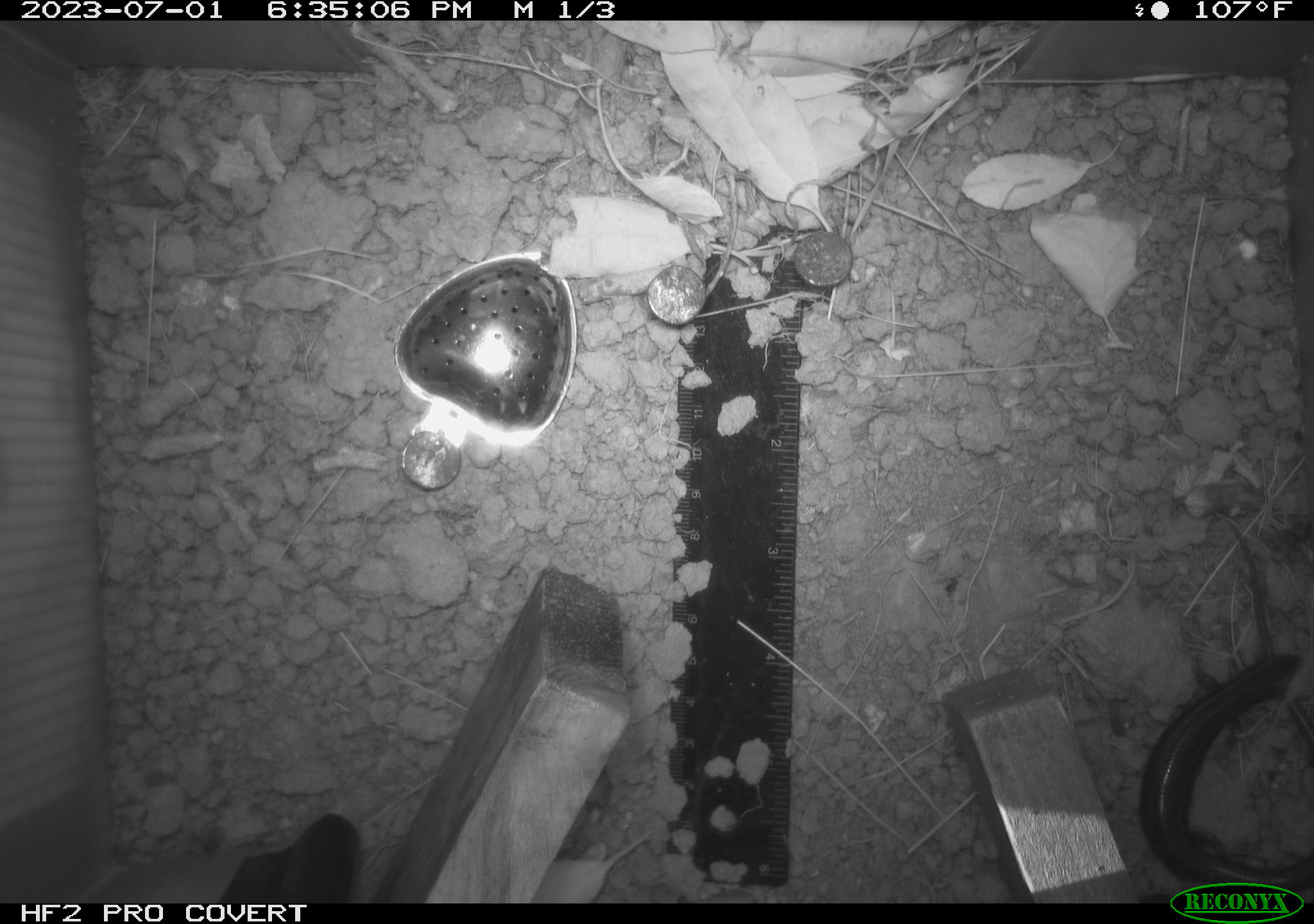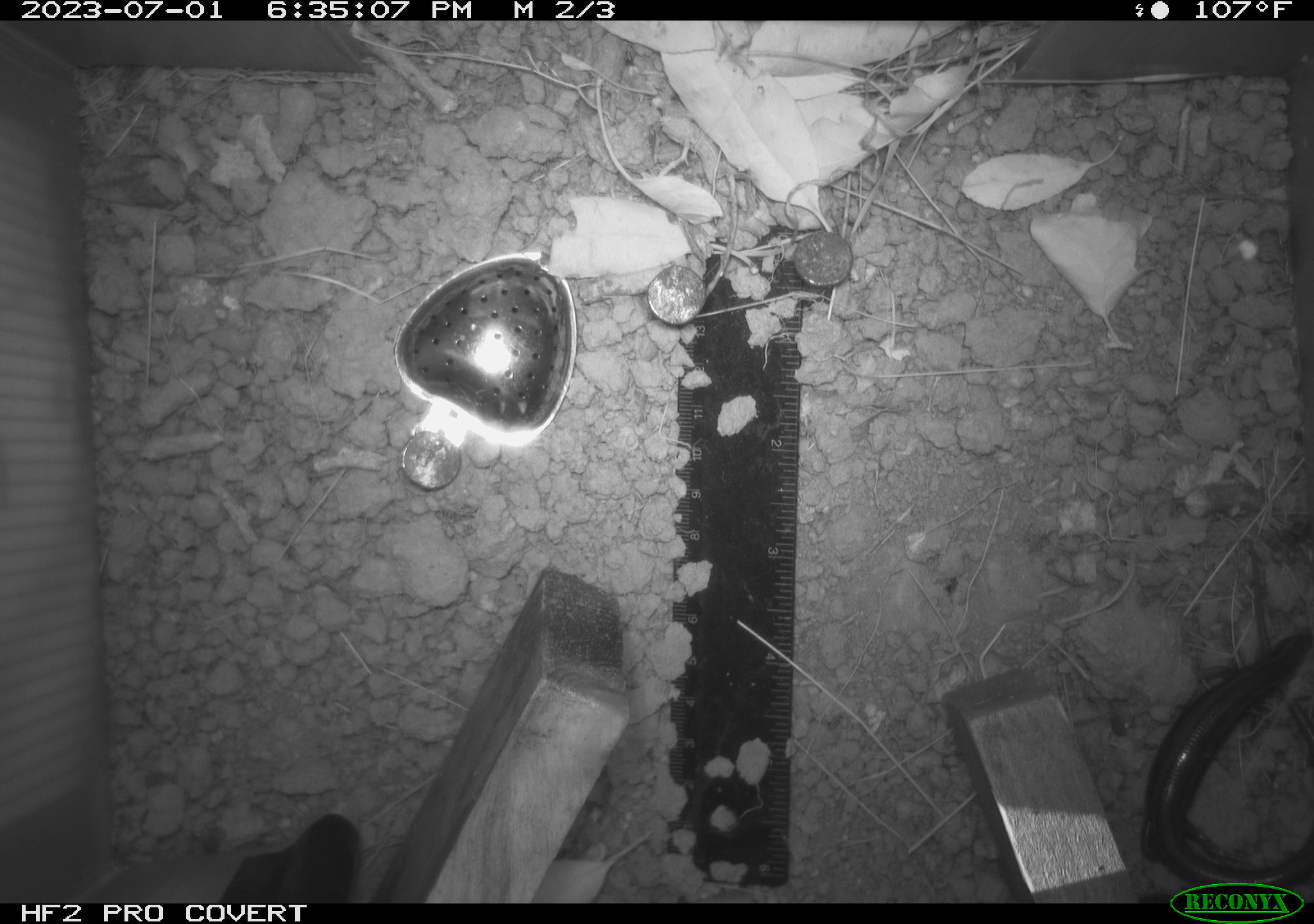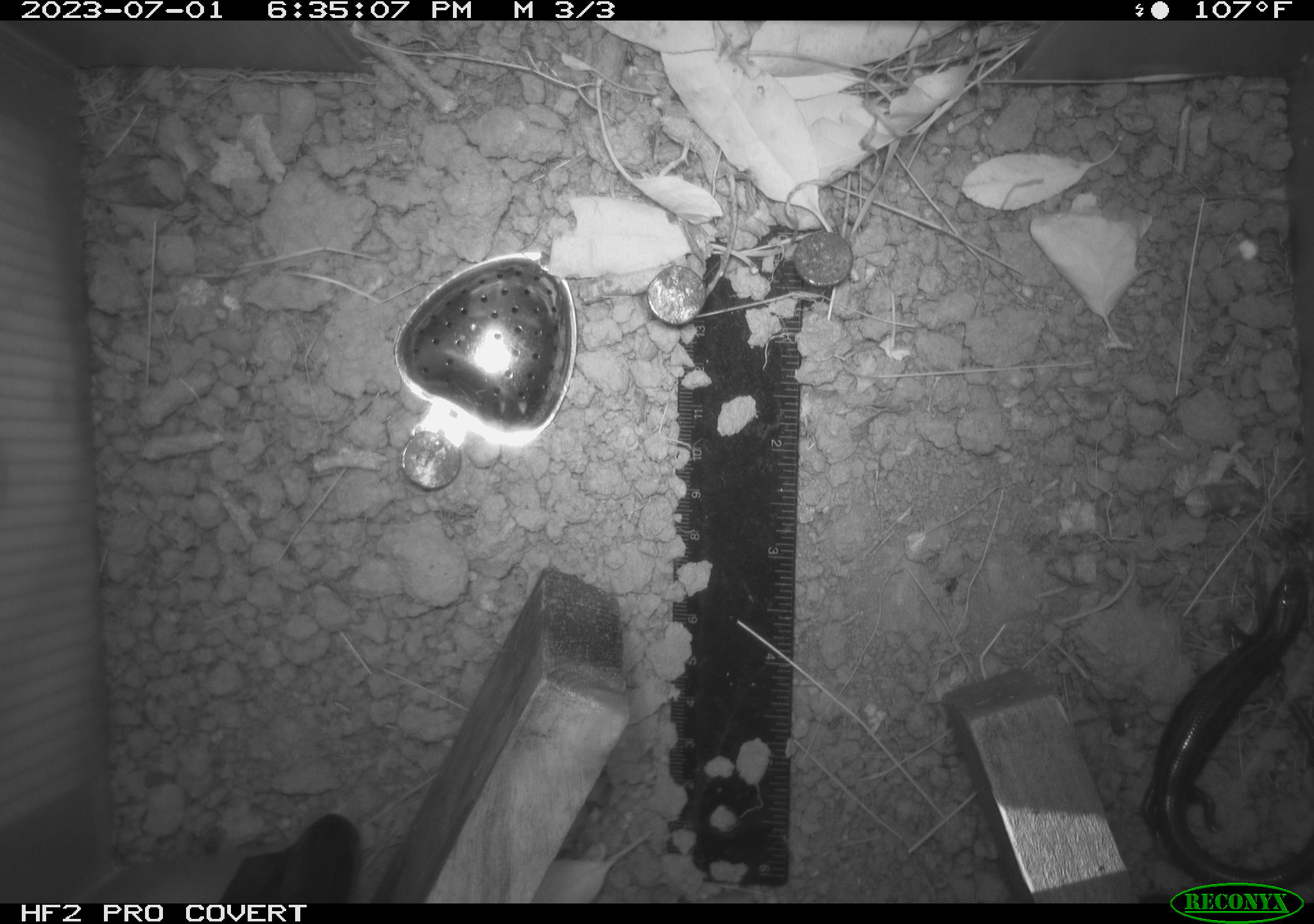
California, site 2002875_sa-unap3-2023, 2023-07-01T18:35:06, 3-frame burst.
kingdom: Animalia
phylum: Chordata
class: Reptilia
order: Squamata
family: Scincidae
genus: Plestiodon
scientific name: Plestiodon skiltonianus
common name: western skink